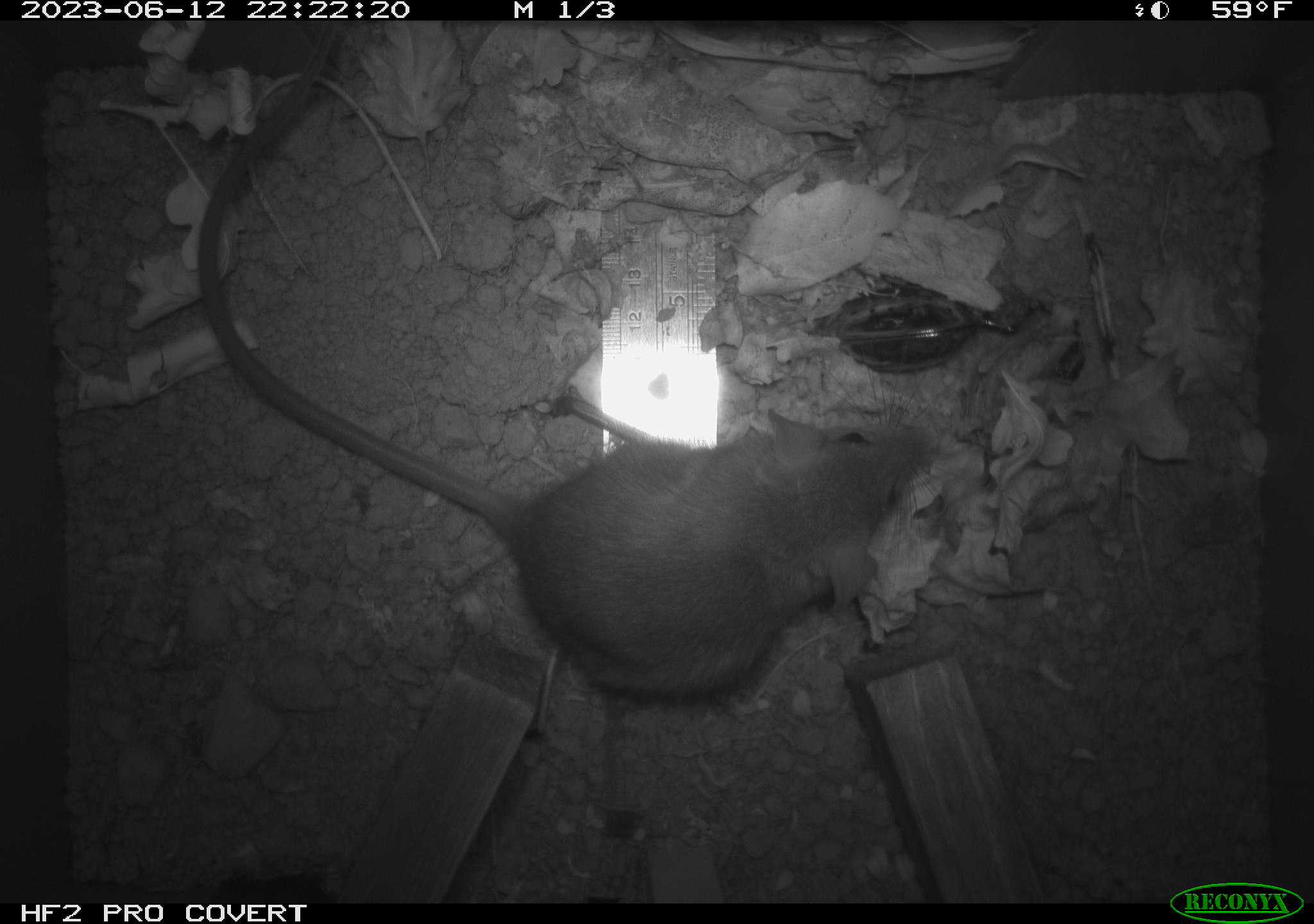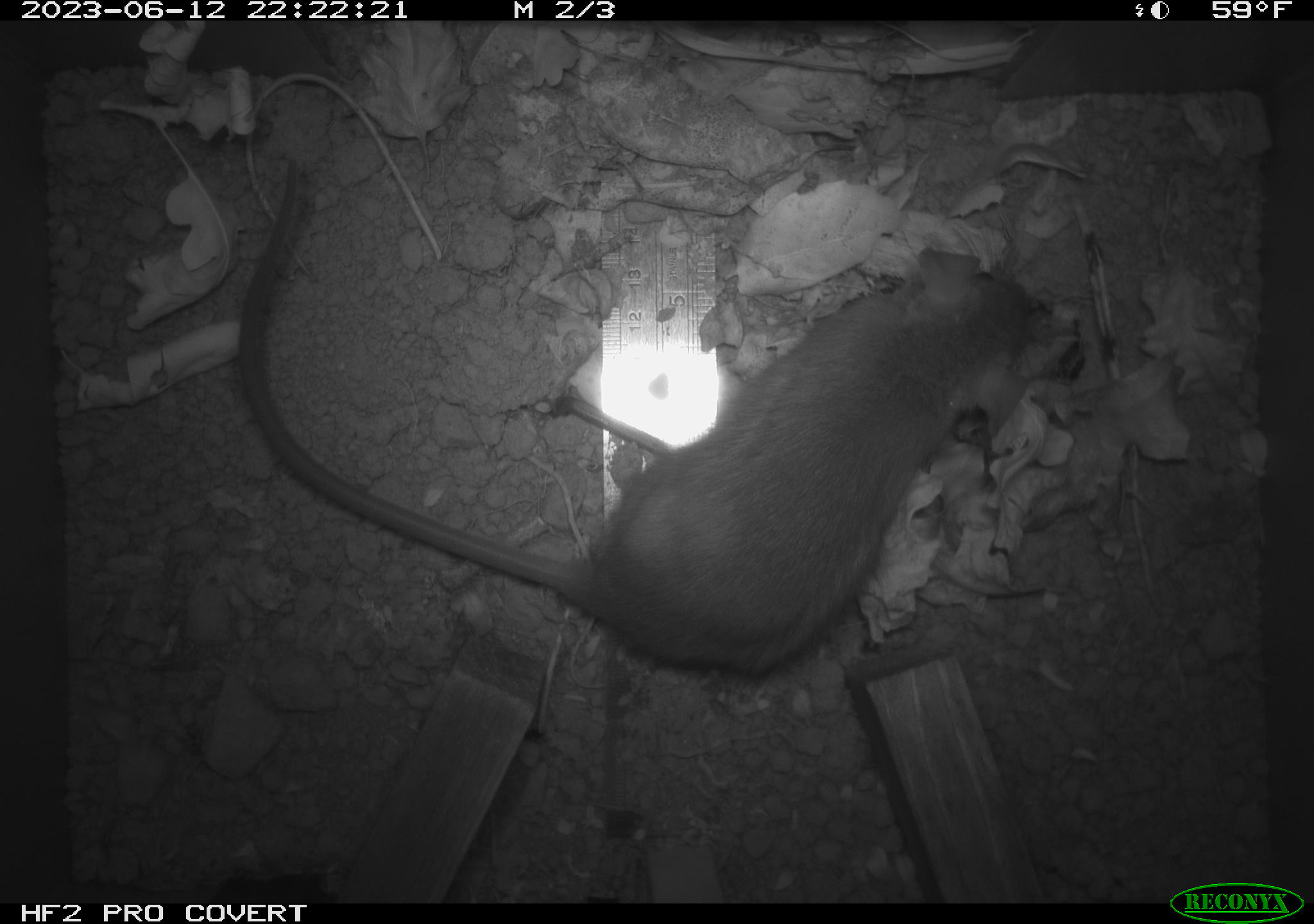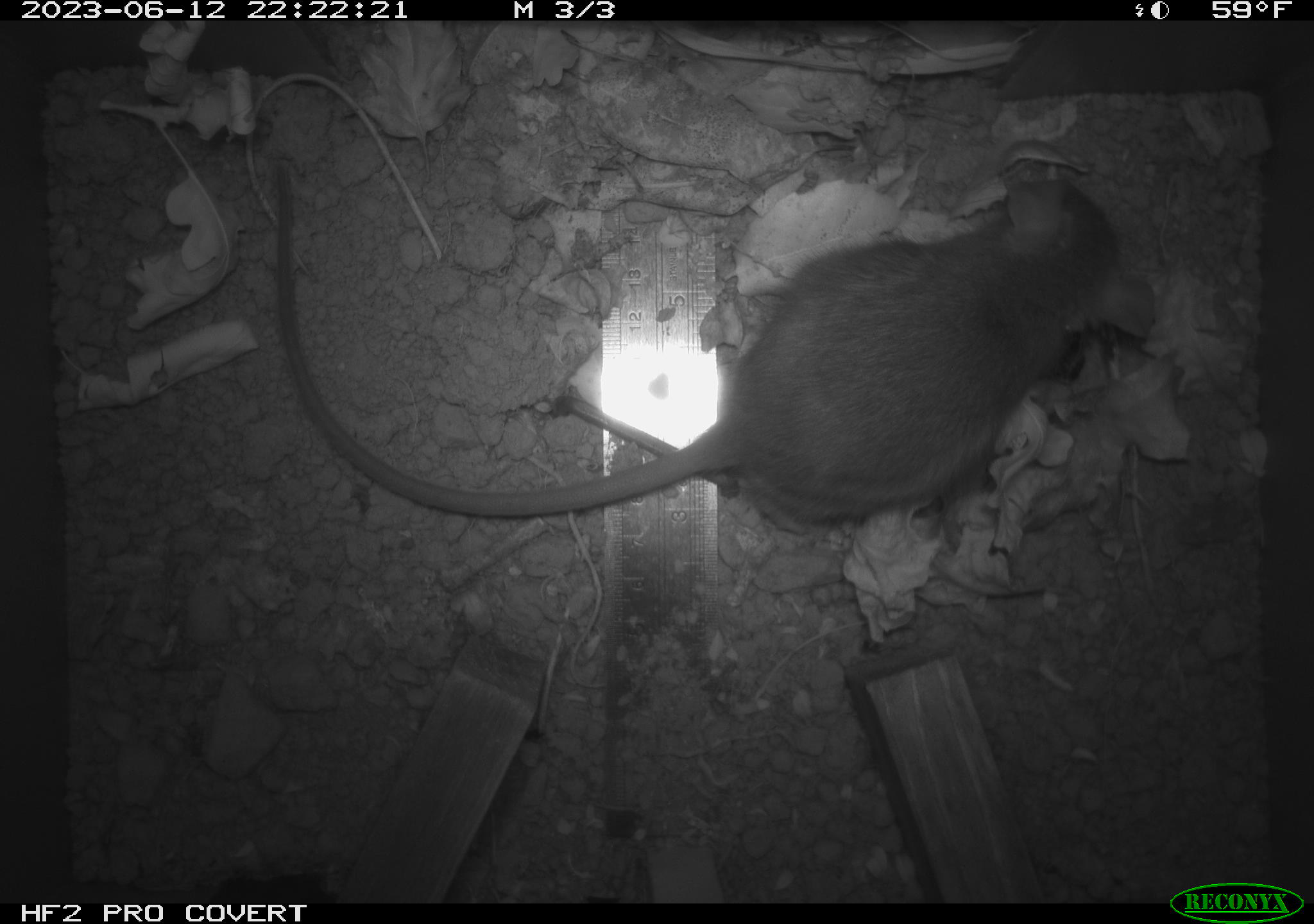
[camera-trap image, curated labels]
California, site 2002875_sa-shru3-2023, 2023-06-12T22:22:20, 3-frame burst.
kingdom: Animalia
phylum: Chordata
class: Mammalia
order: Rodentia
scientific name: Rodentia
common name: mouse species